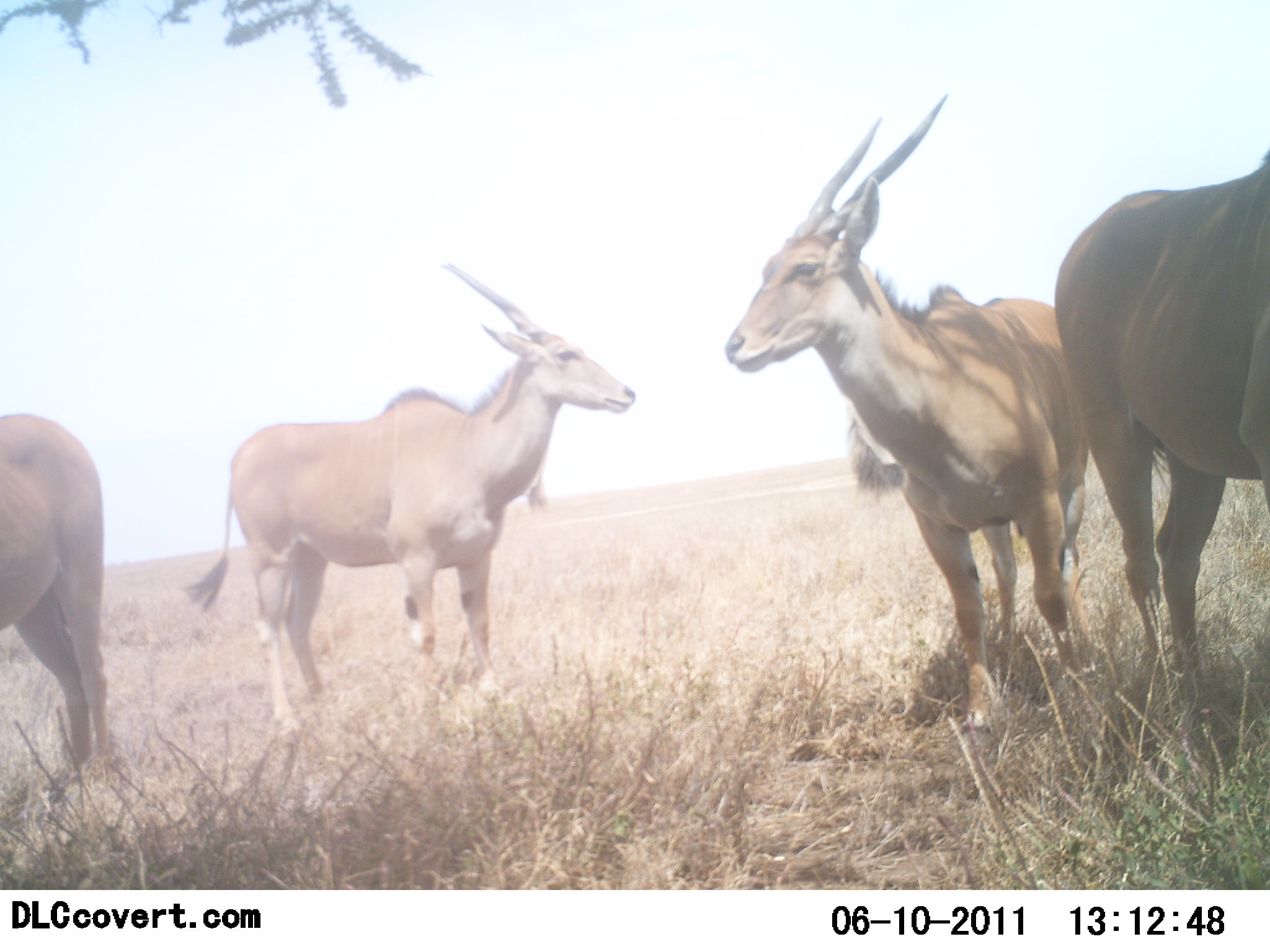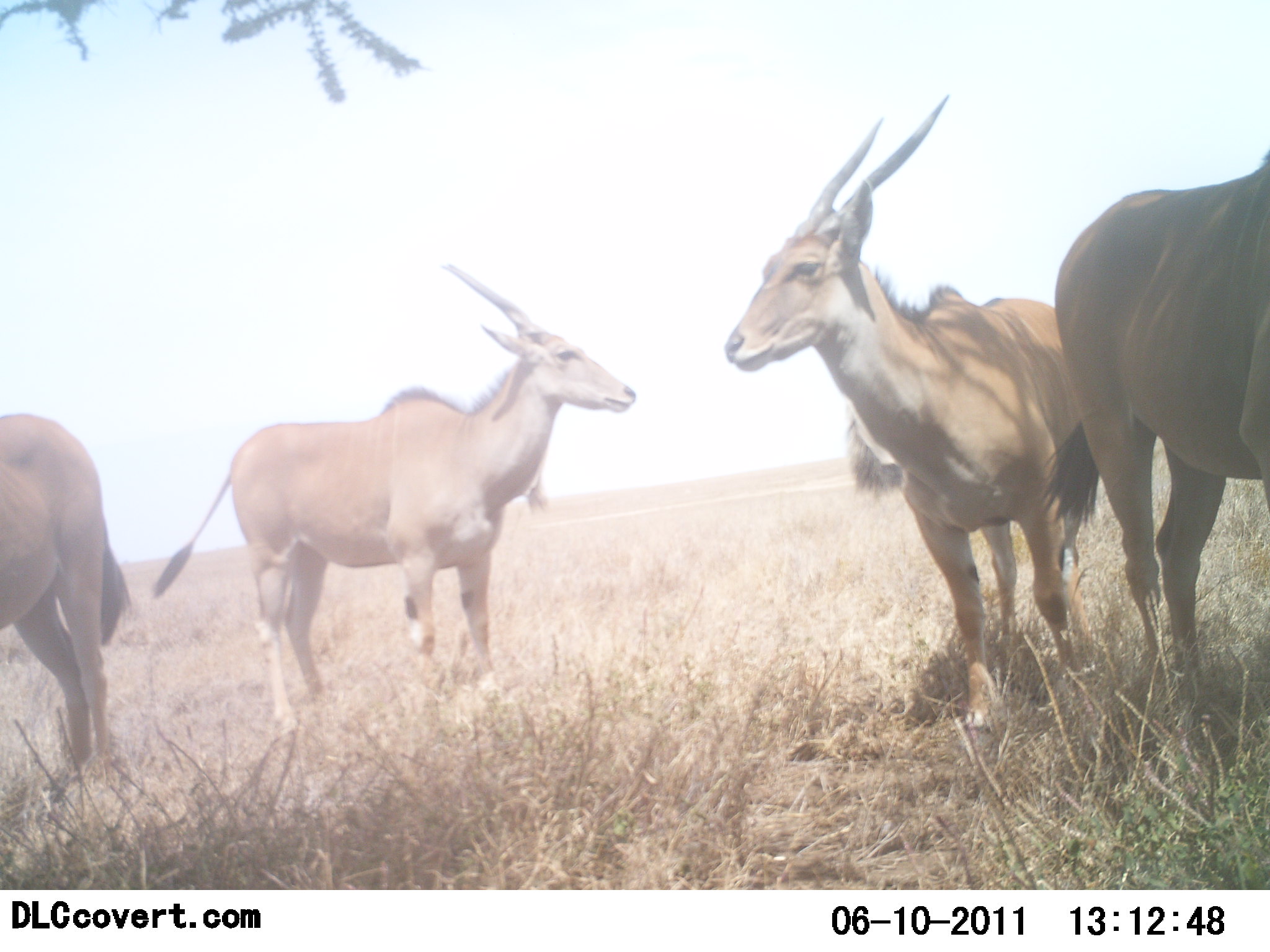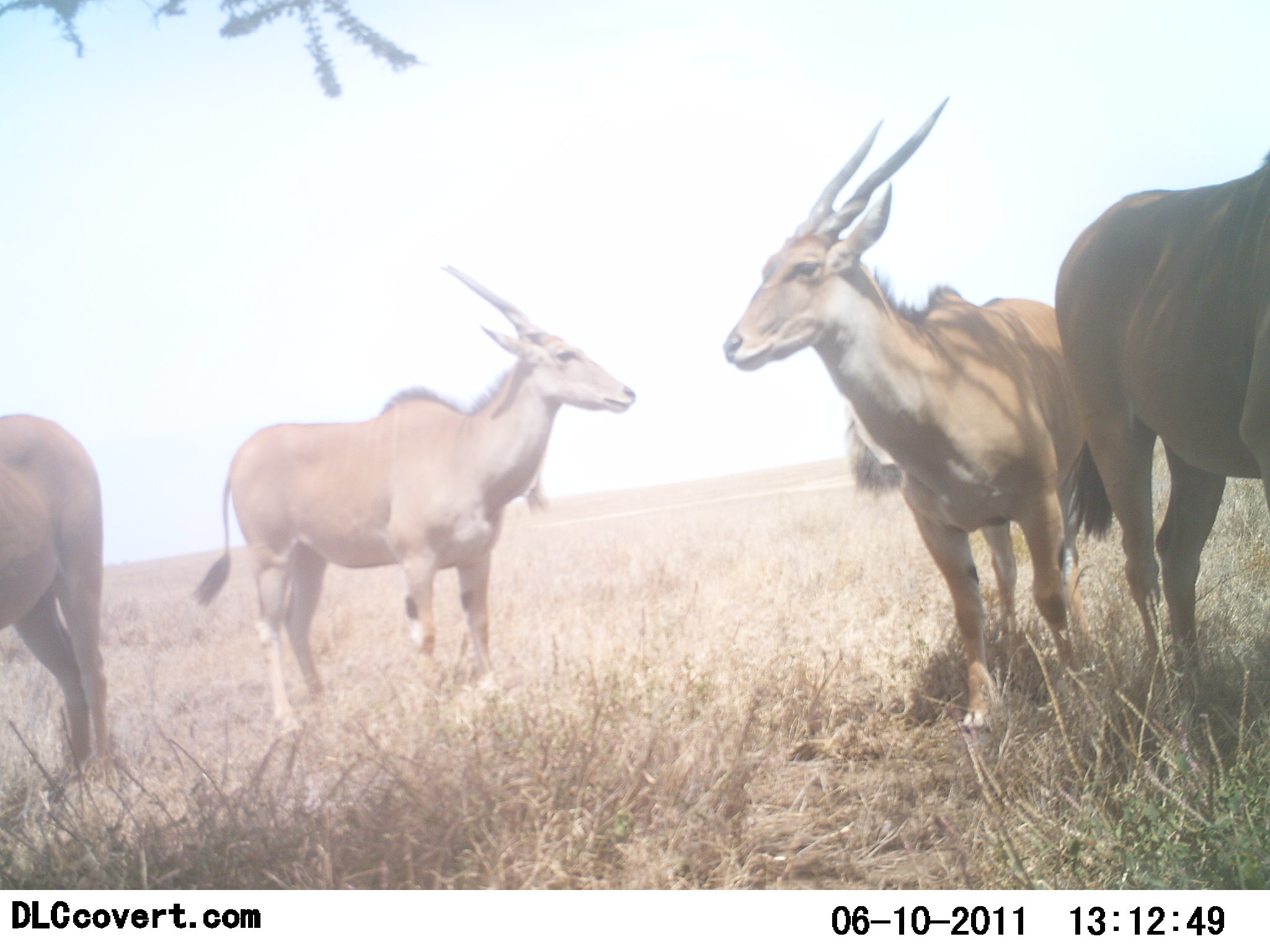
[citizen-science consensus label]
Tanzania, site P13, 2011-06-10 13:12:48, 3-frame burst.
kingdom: Animalia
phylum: Chordata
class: Mammalia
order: Artiodactyla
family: Bovidae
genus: Tragelaphus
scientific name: Tragelaphus oryx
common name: eland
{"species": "eland (Tragelaphus oryx)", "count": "4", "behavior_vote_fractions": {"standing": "100%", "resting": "0%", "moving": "0%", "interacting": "0%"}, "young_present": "0%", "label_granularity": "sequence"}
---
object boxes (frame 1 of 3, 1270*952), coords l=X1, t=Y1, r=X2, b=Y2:
animal: l=723, t=92, r=1096, b=729; l=180, t=257, r=639, b=740; l=1052, t=151, r=1270, b=723; l=0, t=410, r=114, b=780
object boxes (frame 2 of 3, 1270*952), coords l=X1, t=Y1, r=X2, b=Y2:
animal: l=723, t=91, r=1110, b=745; l=151, t=259, r=641, b=745; l=1035, t=144, r=1270, b=762; l=0, t=414, r=134, b=776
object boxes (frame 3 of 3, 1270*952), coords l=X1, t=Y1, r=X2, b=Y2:
animal: l=721, t=94, r=1153, b=731; l=192, t=260, r=639, b=753; l=1054, t=150, r=1270, b=754; l=0, t=404, r=118, b=781